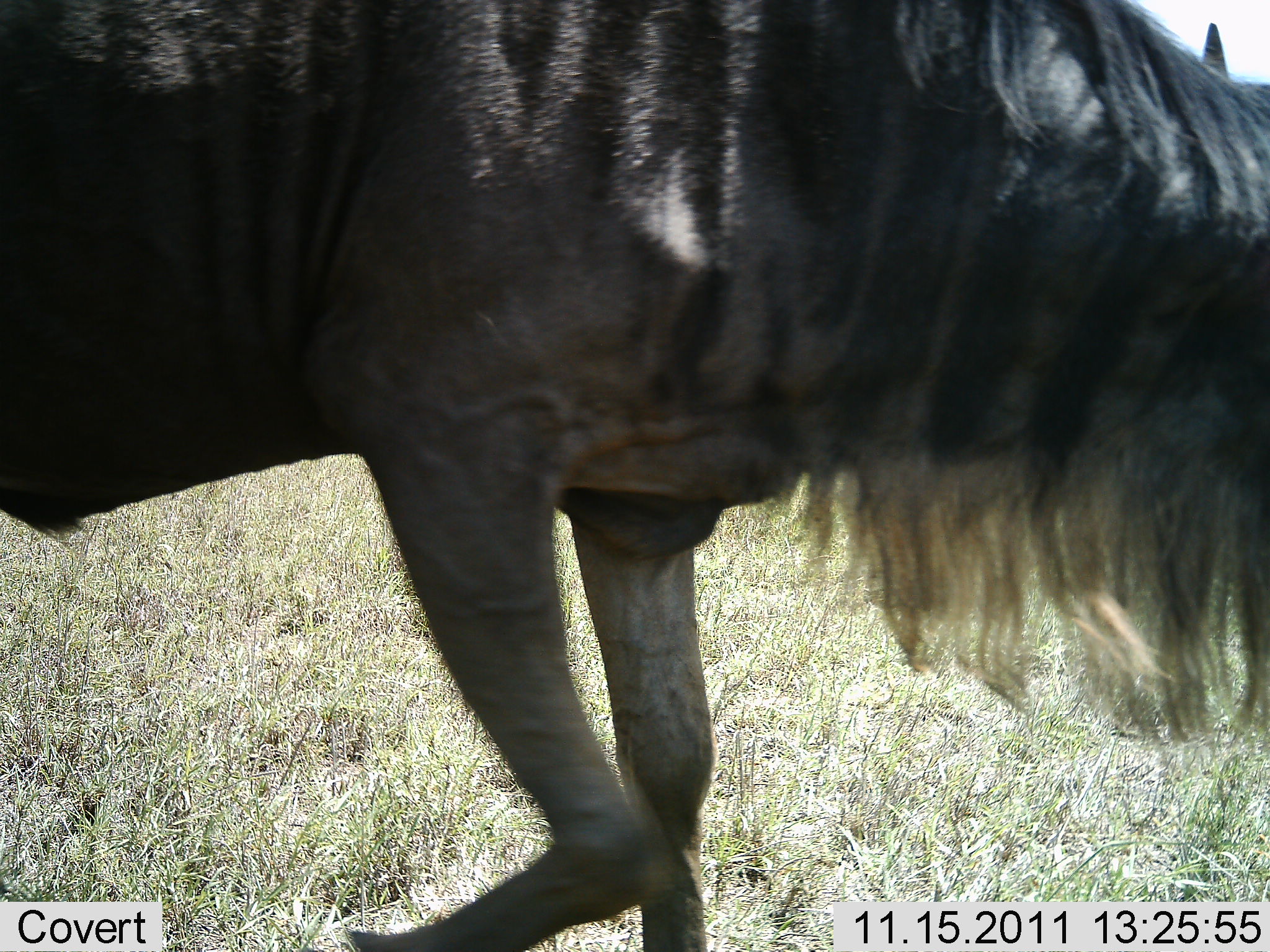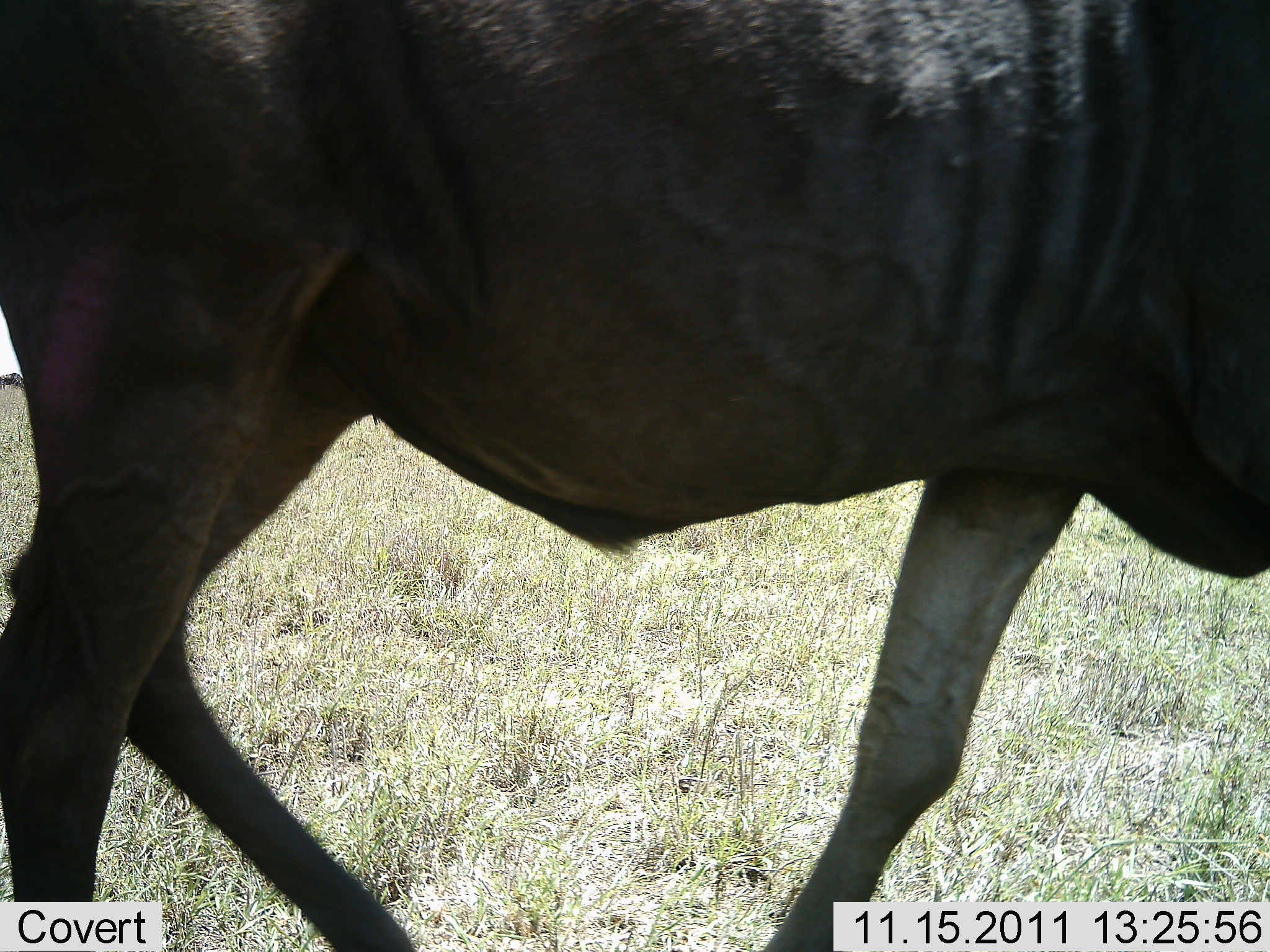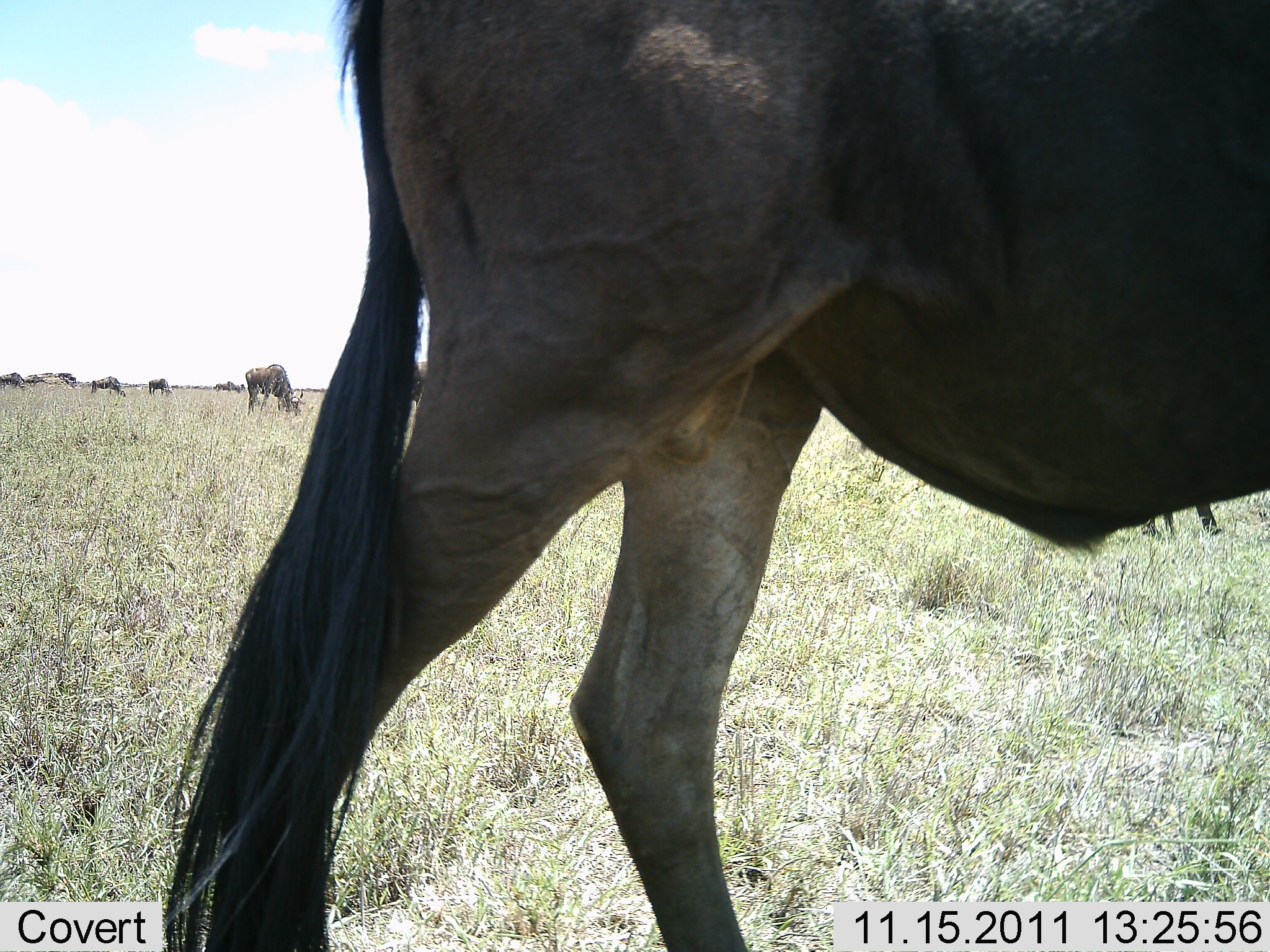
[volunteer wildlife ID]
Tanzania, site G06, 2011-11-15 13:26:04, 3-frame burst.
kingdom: Animalia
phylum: Chordata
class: Mammalia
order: Artiodactyla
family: Bovidae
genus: Connochaetes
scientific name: Connochaetes taurinus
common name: blue wildebeest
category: wildebeest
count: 1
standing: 20%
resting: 0%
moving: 73%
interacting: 0%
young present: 0%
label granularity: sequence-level